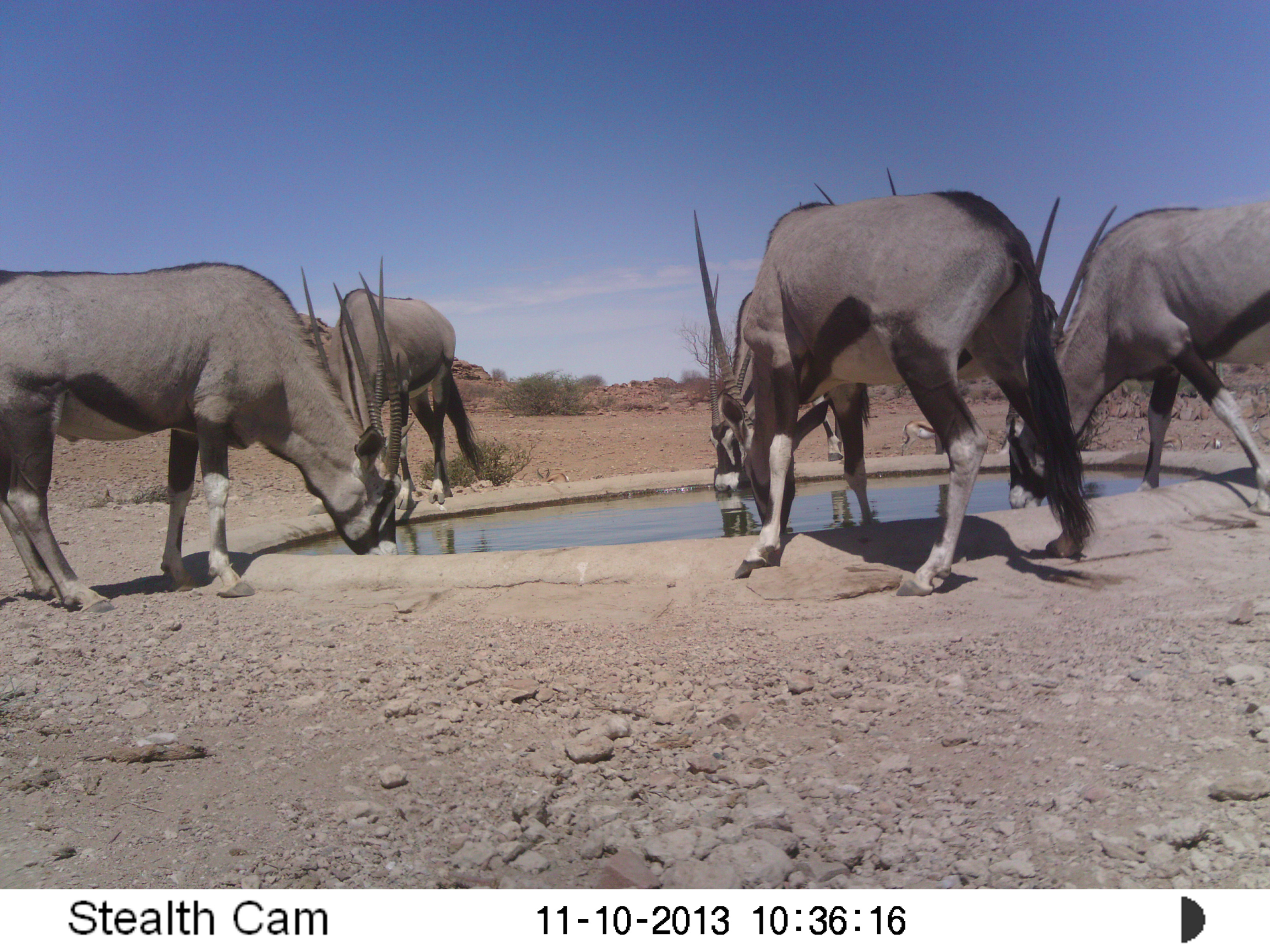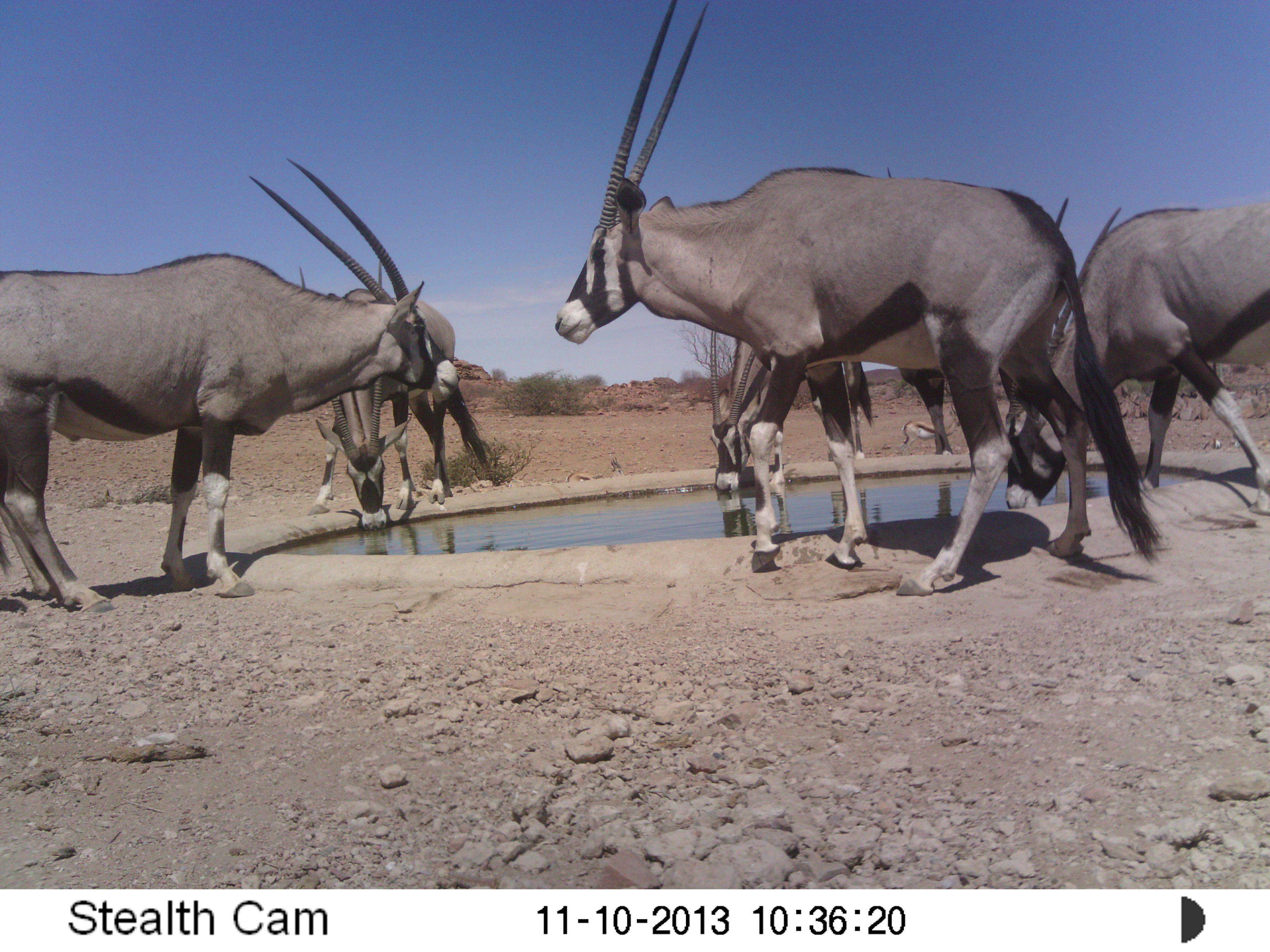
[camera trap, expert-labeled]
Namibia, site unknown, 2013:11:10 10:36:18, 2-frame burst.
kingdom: Animalia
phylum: Chordata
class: Mammalia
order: Artiodactyla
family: Bovidae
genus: Oryx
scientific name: Oryx gazella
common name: gemsbok